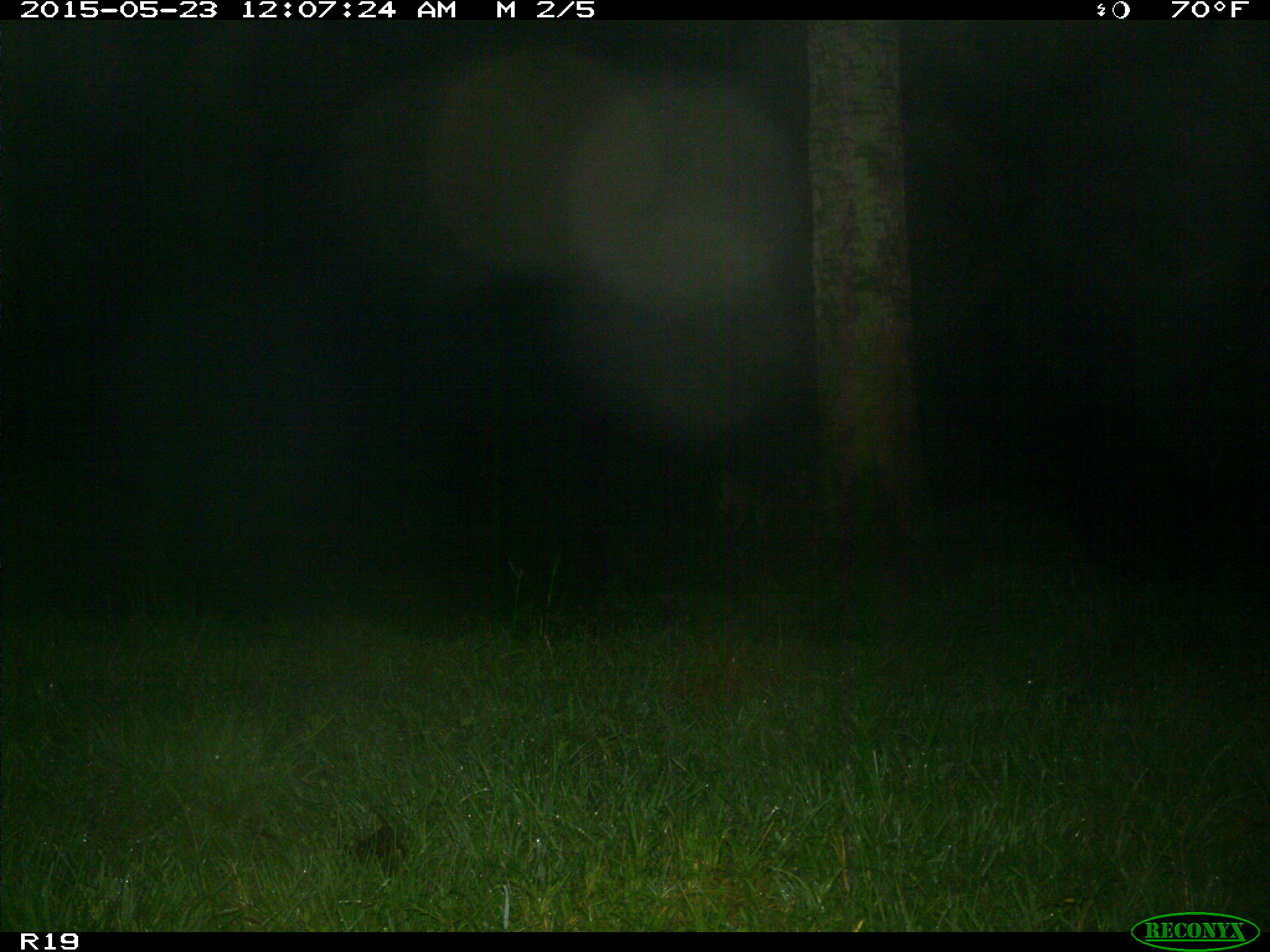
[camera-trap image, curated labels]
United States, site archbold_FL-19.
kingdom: Animalia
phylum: Chordata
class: Mammalia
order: Artiodactyla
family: Cervidae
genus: Odocoileus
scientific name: Odocoileus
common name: deer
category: unidentified deer